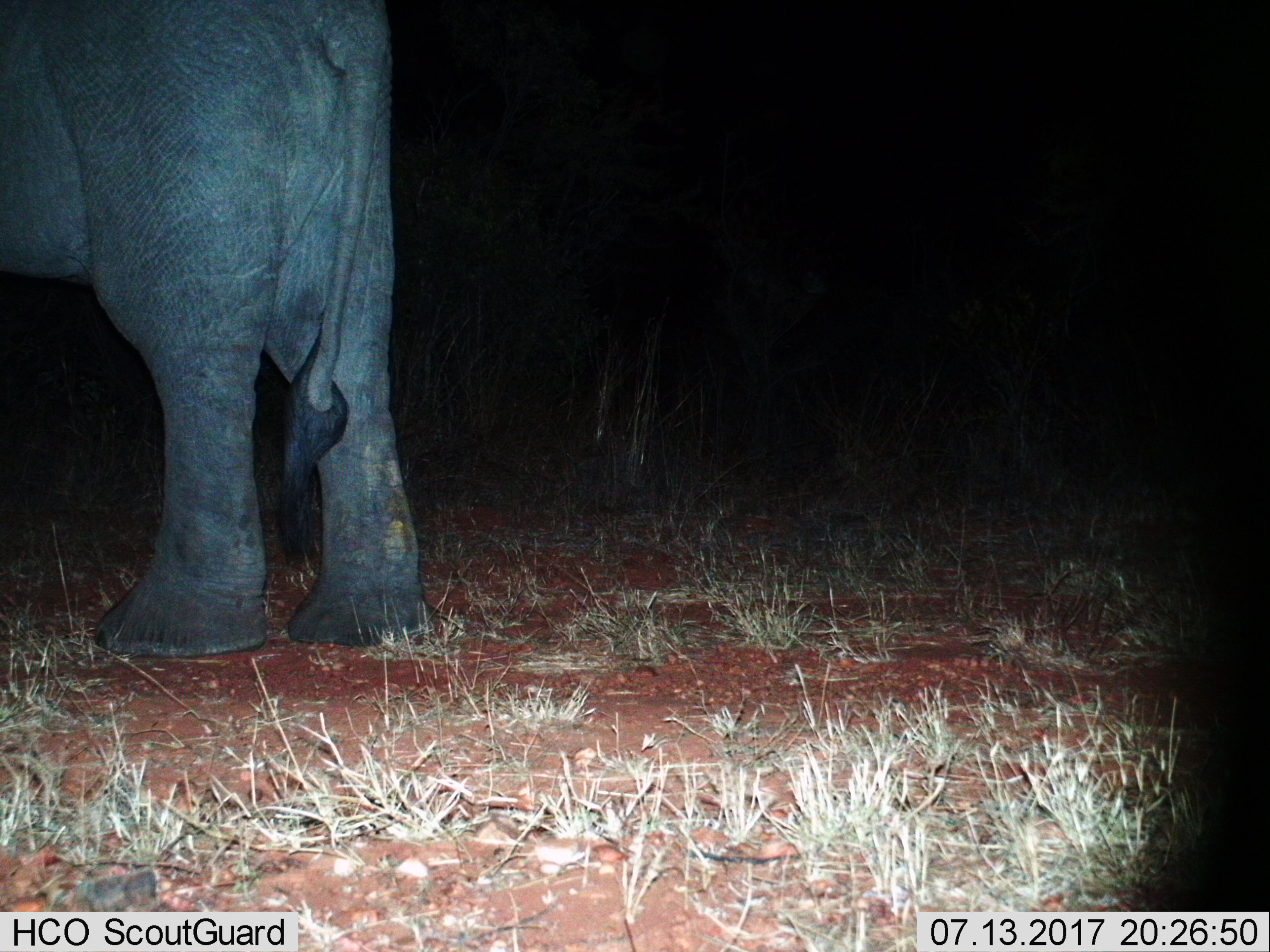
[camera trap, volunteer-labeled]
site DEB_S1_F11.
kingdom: Animalia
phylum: Chordata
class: Mammalia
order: Proboscidea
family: Elephantidae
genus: Loxodonta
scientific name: Loxodonta africana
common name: african bush elephant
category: elephant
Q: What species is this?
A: Elephant (african bush elephant) (Loxodonta africana).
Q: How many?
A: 1.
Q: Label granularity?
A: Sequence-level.